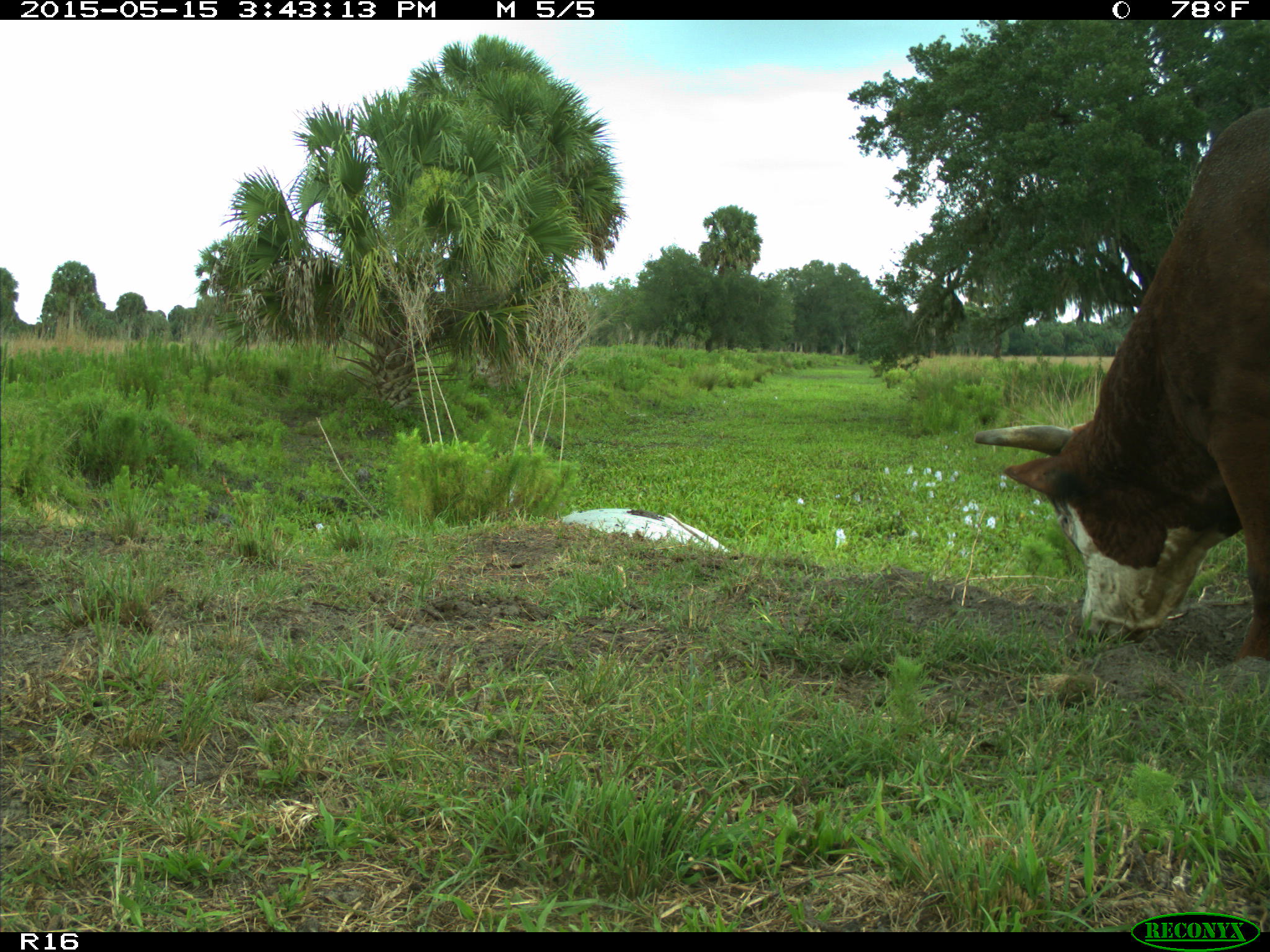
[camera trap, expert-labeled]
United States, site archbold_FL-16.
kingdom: Animalia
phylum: Chordata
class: Mammalia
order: Artiodactyla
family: Bovidae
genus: Bos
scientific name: Bos taurus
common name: domestic cow